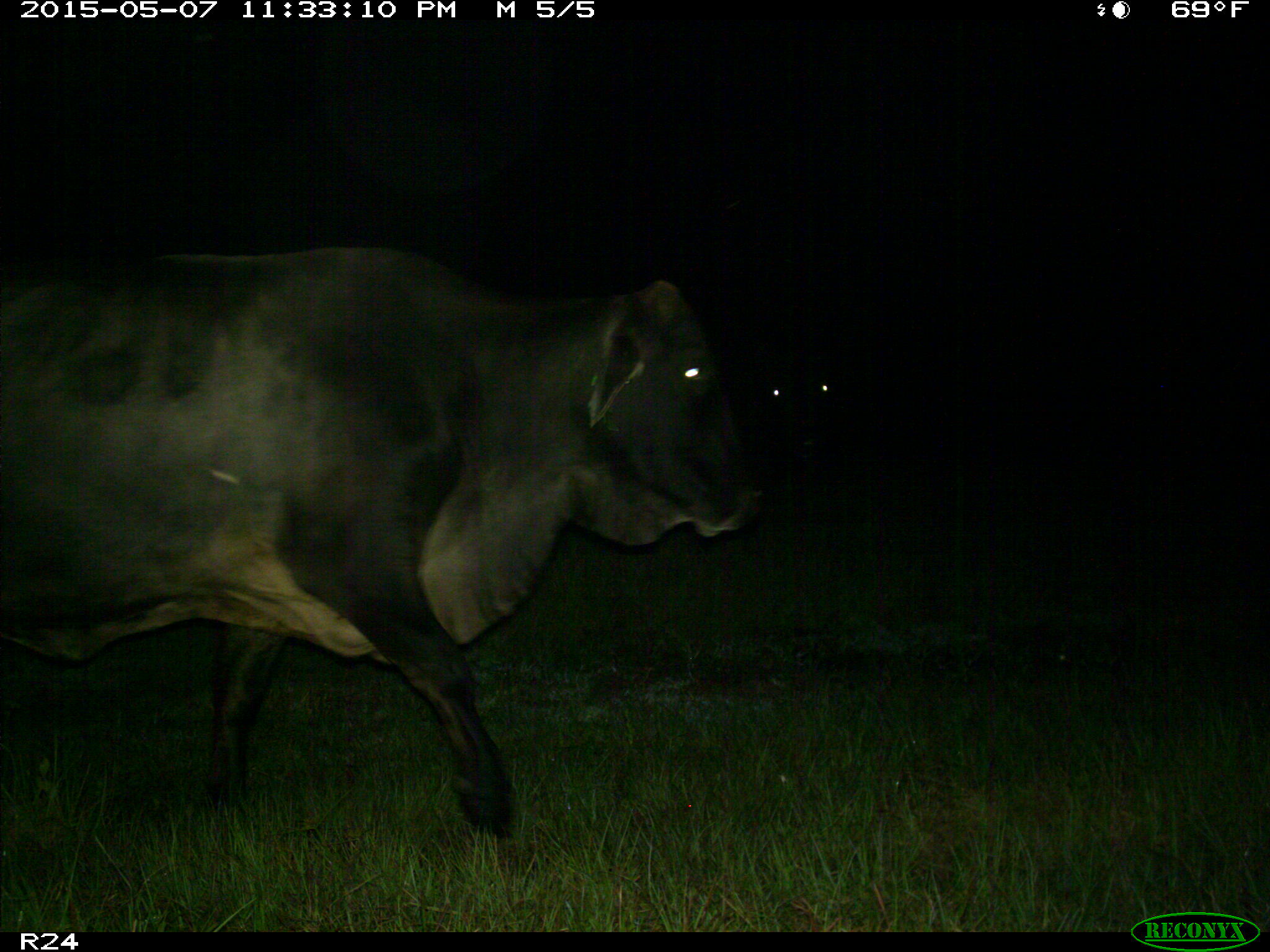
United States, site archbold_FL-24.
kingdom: Animalia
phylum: Chordata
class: Mammalia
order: Artiodactyla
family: Bovidae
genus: Bos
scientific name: Bos taurus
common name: domestic cow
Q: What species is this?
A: Bos taurus (domestic cow).